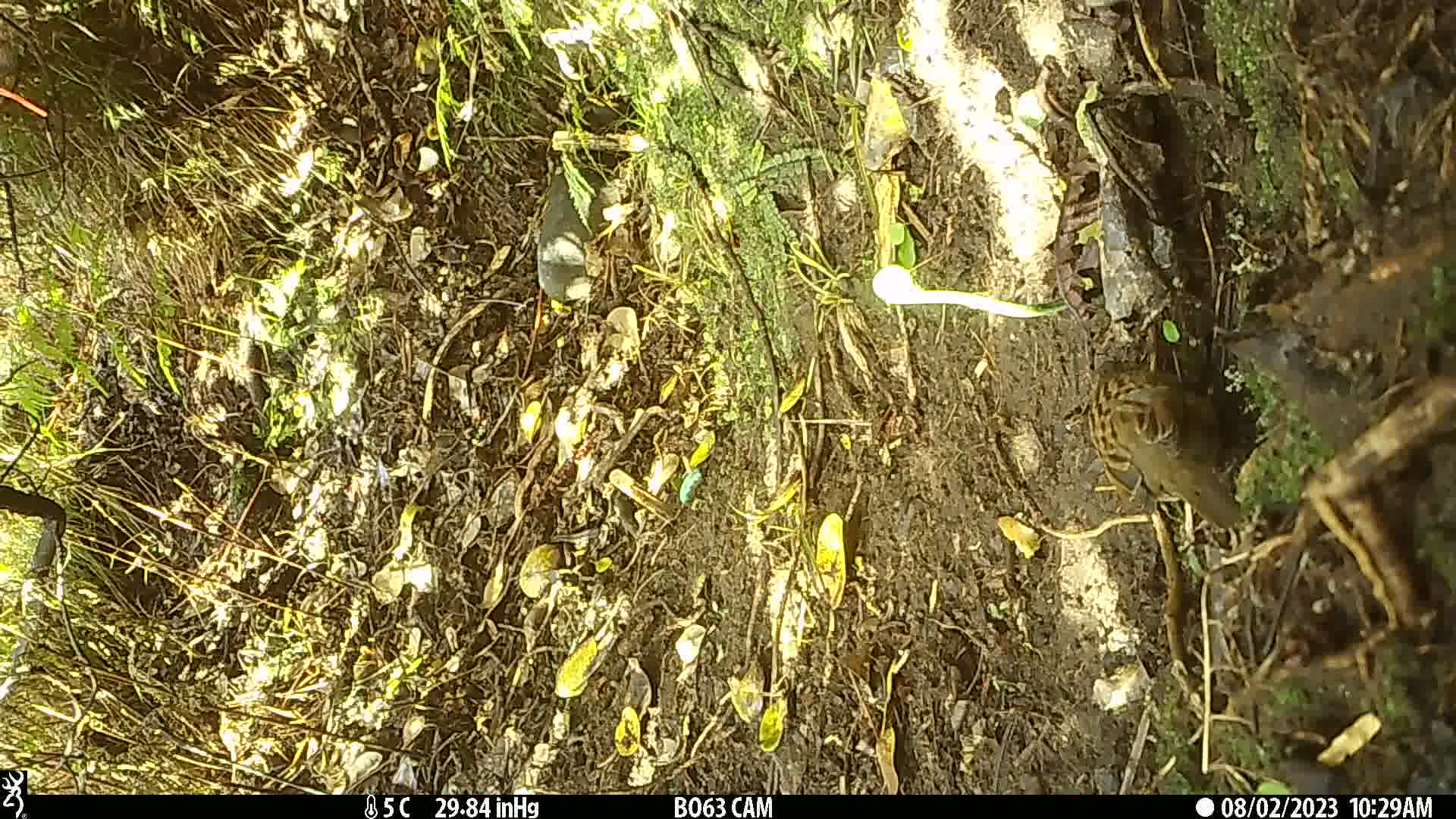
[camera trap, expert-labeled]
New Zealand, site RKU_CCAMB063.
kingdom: Animalia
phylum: Chordata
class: Aves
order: Passeriformes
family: Prunellidae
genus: Prunella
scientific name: Prunella modularis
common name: dunnock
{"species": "dunnock (Prunella modularis)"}